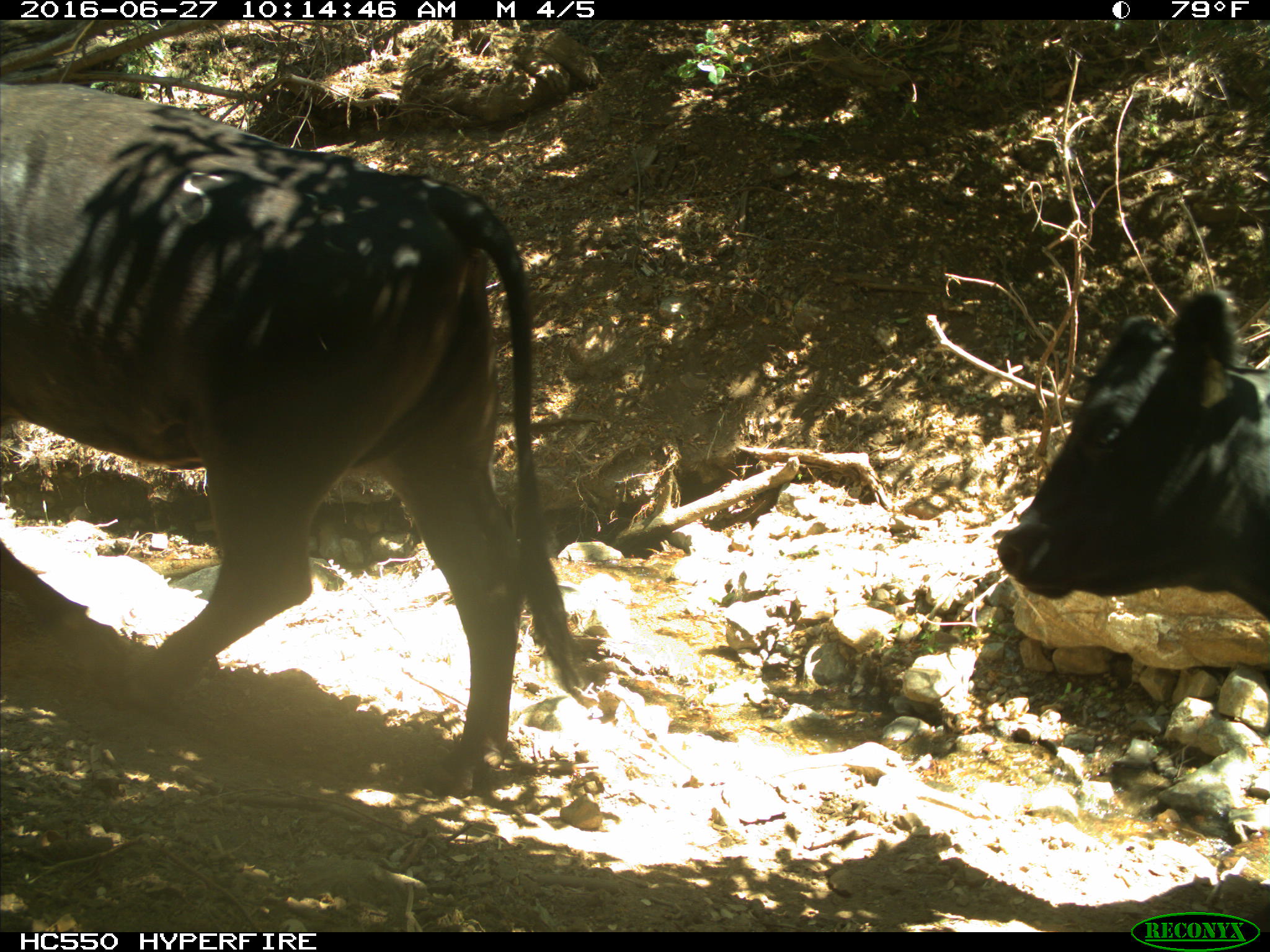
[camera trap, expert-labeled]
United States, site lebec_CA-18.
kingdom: Animalia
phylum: Chordata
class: Mammalia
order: Artiodactyla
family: Bovidae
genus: Bos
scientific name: Bos taurus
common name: domestic cow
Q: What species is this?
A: Bos taurus (domestic cow).